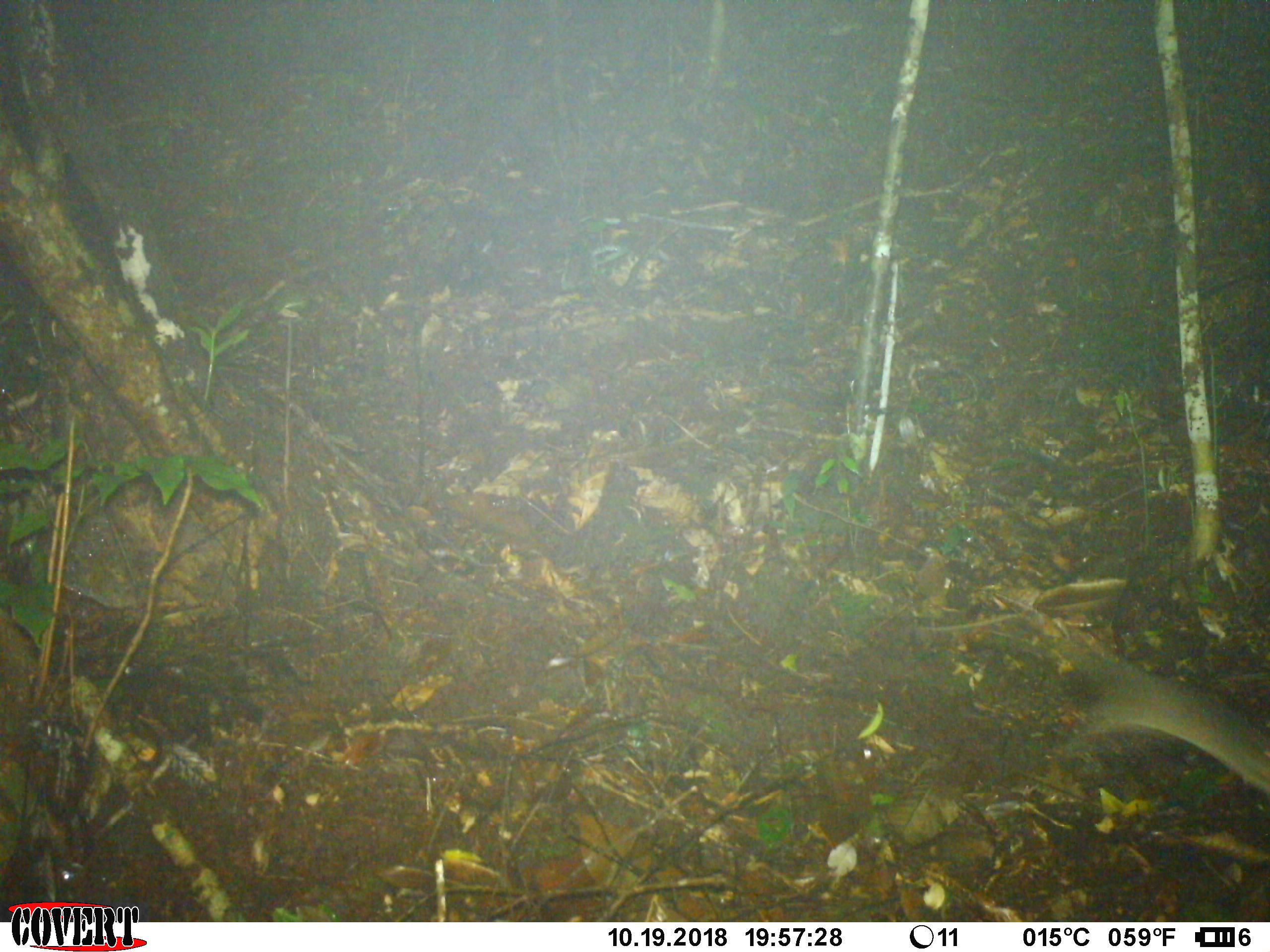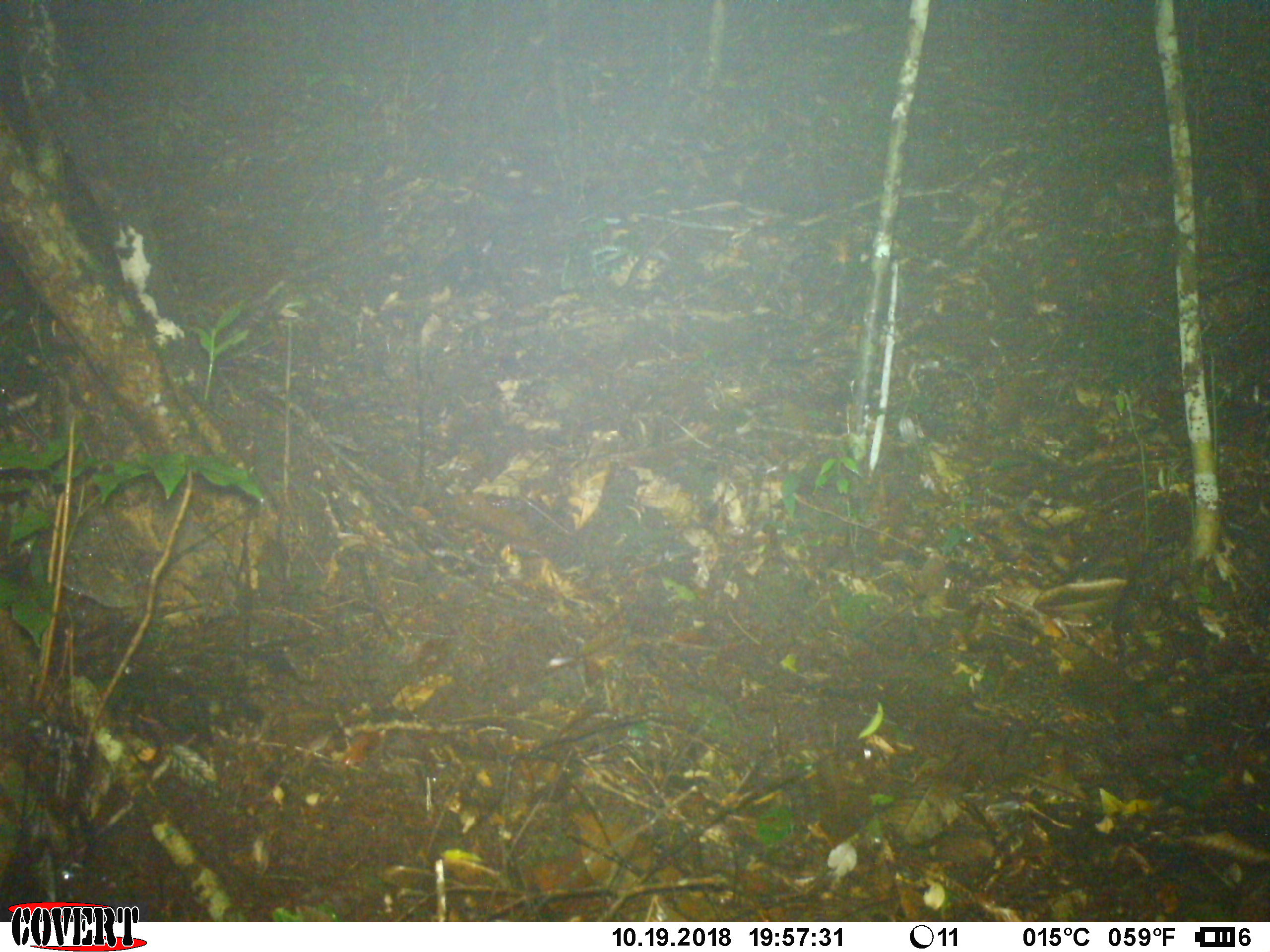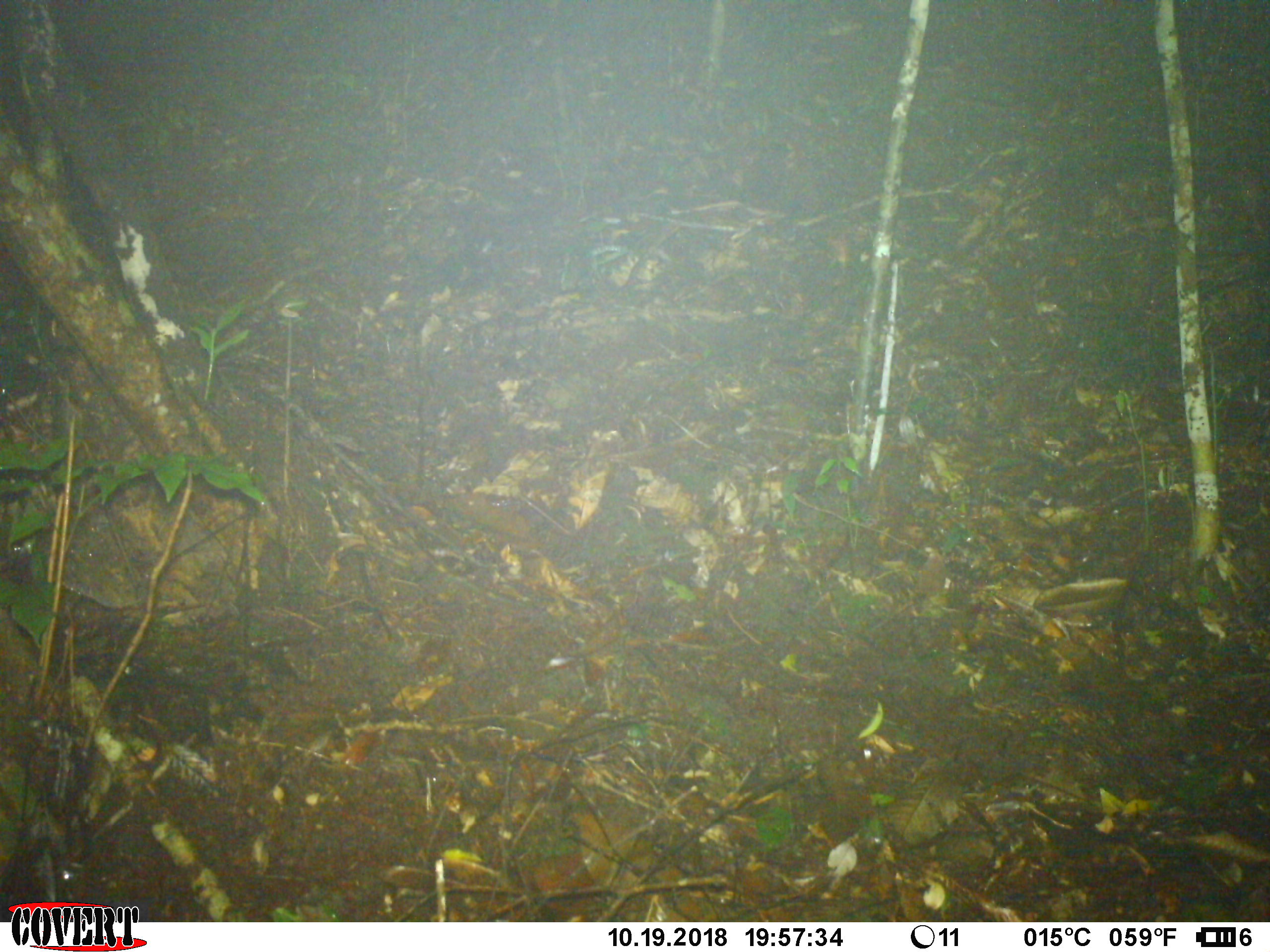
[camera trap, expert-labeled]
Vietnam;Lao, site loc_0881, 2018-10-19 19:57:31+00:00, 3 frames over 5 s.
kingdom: Animalia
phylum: Chordata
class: Mammalia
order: Rodentia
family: Muridae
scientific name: Muridae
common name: old-world mice and rats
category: unidentified murid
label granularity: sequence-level